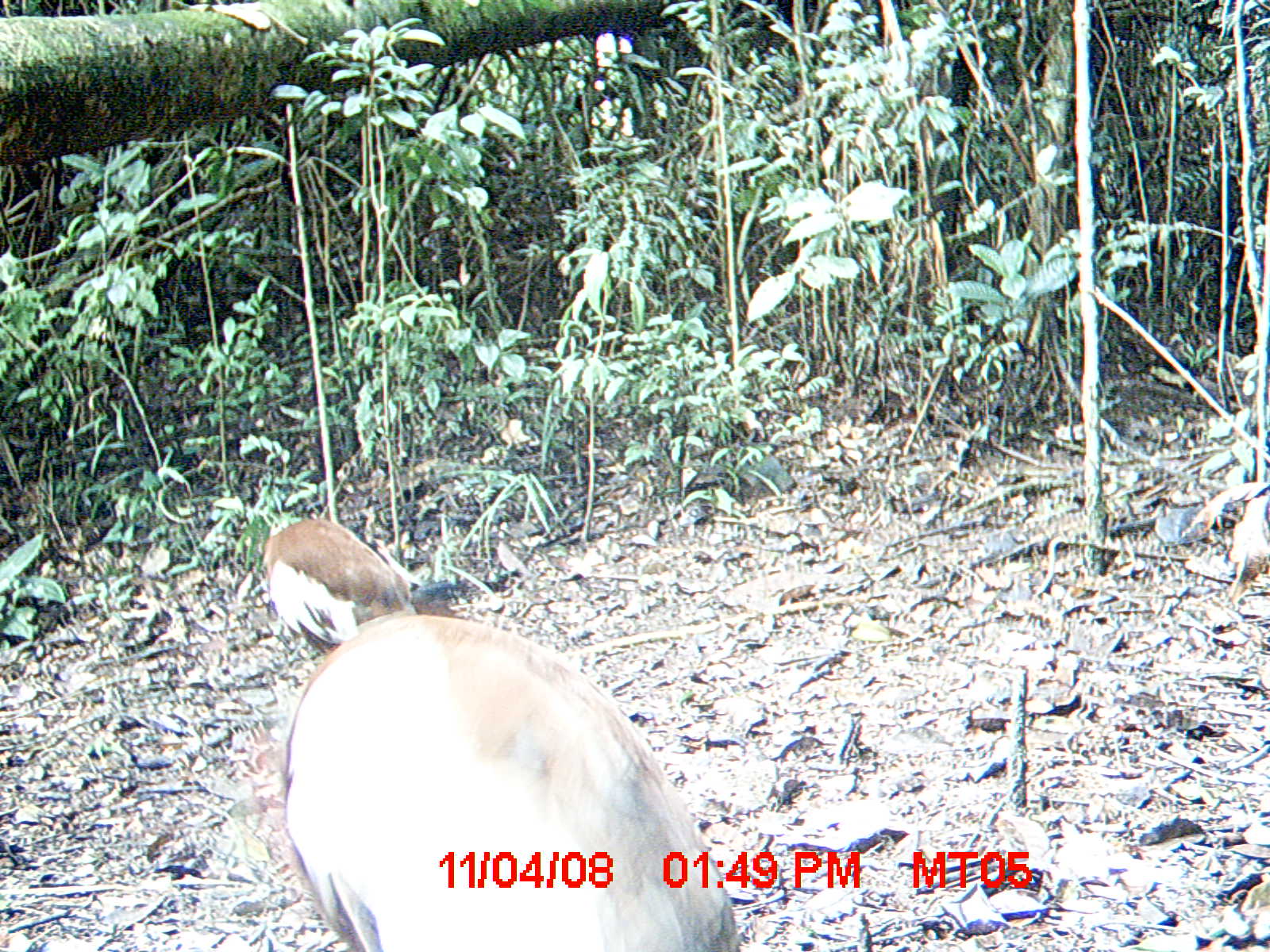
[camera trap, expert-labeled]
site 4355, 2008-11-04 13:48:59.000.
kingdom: Animalia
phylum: Chordata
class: Aves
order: Cuculiformes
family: Cuculidae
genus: Coua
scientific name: Coua serriana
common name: red-breasted coua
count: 2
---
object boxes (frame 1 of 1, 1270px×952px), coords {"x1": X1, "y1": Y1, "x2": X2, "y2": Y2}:
coua serriana: {"x1": 262, "y1": 516, "x2": 738, "y2": 952}